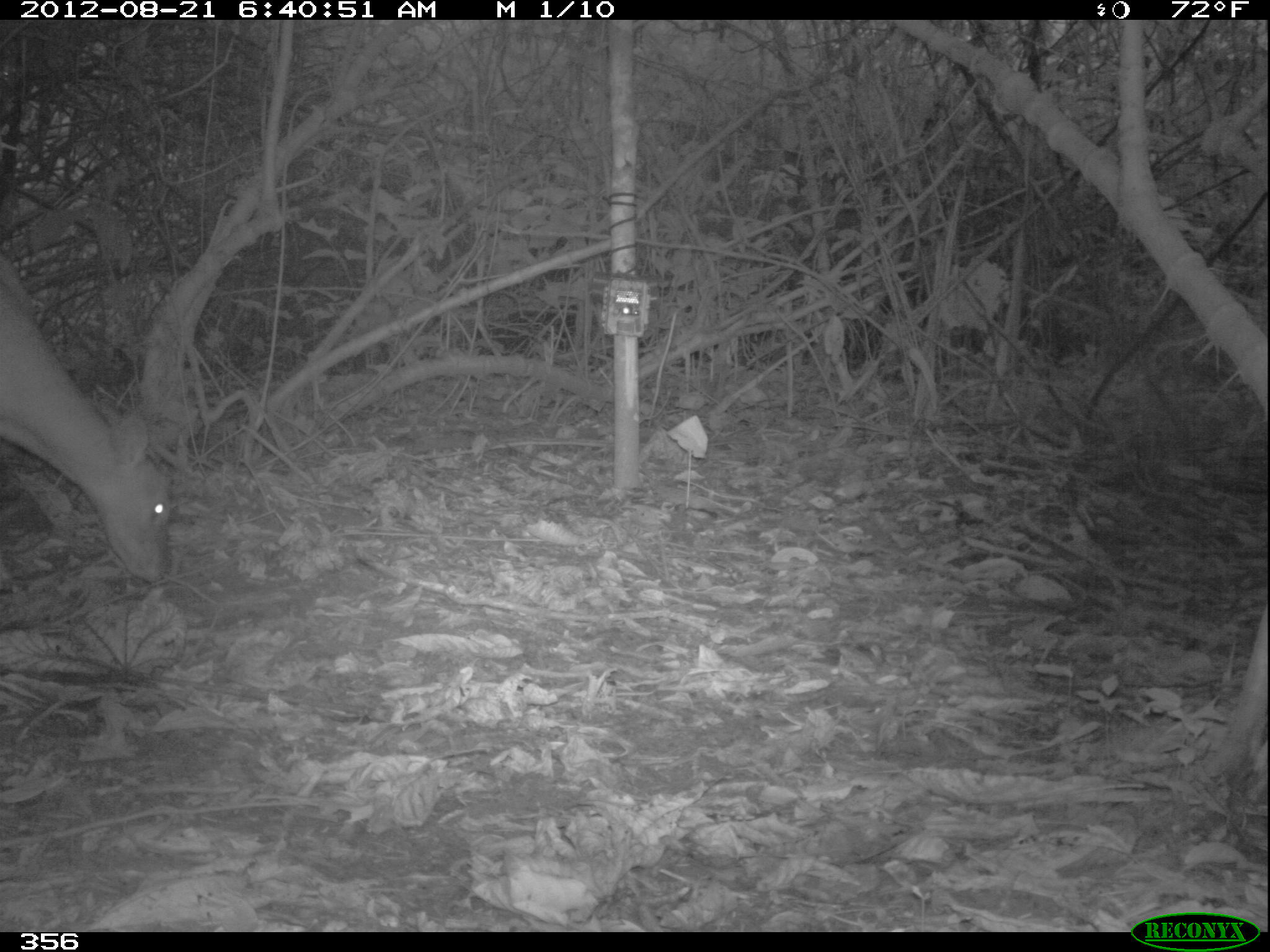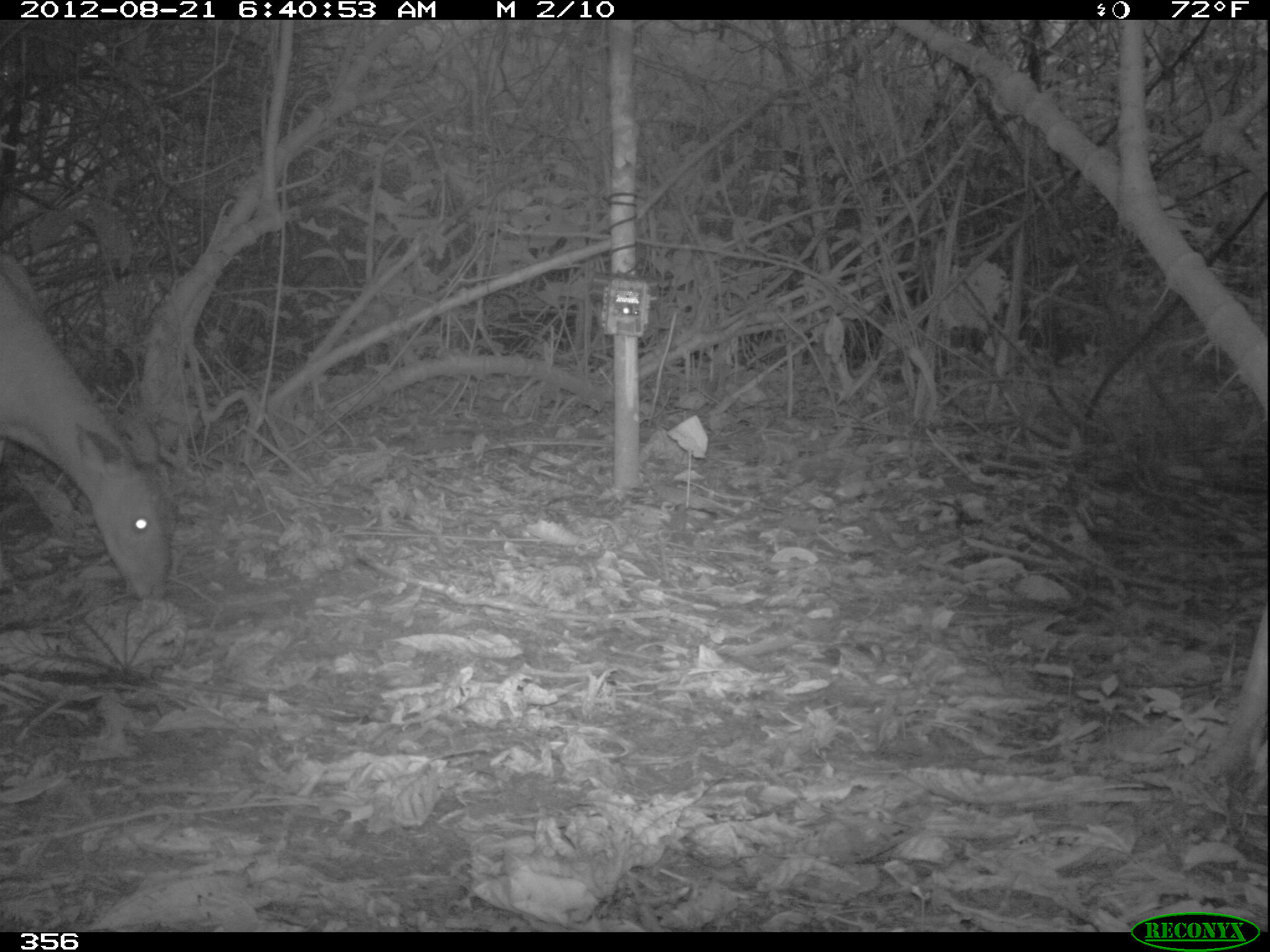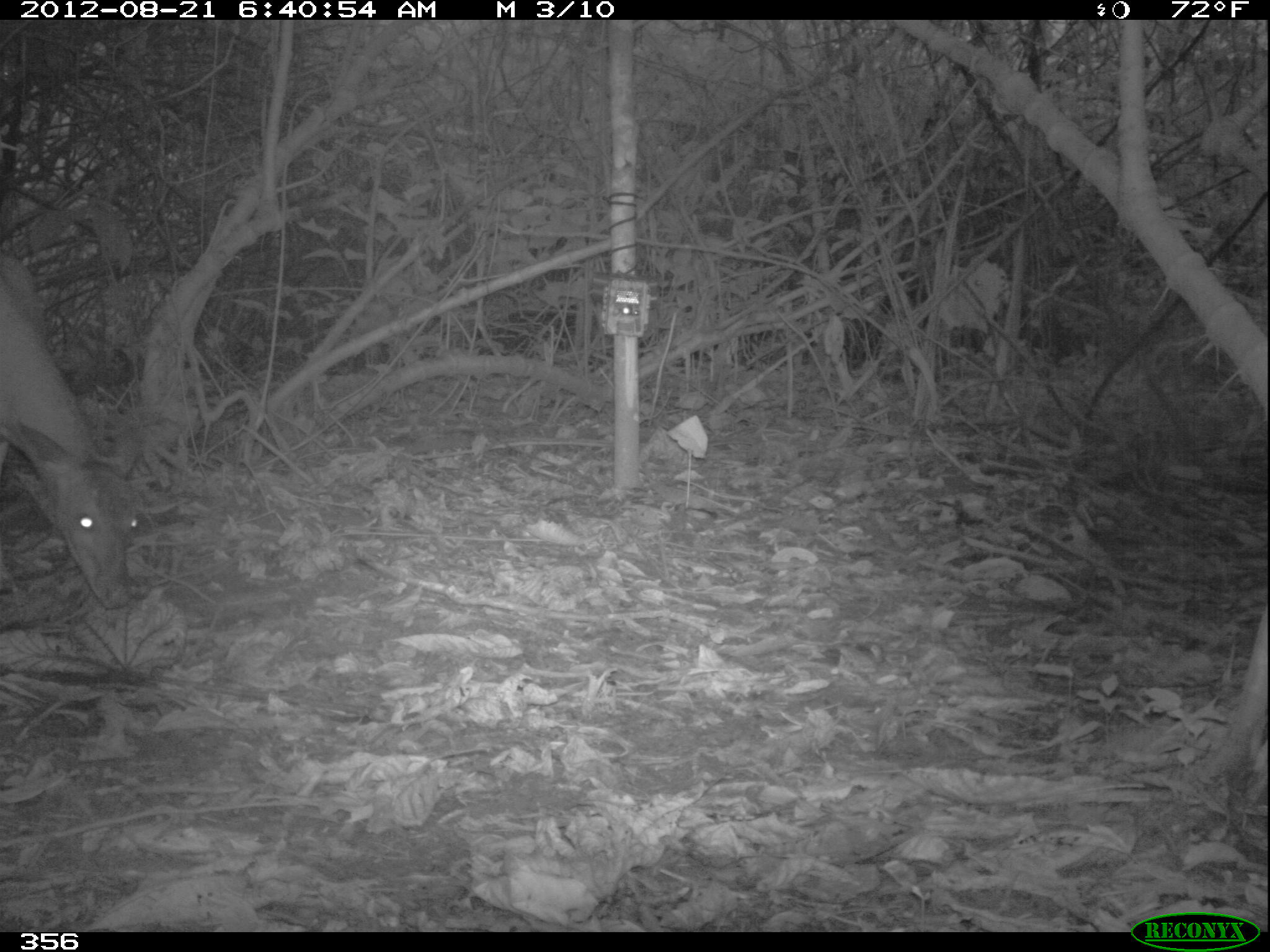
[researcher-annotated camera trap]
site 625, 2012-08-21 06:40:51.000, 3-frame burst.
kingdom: Animalia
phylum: Chordata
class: Mammalia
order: Artiodactyla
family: Cervidae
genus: Mazama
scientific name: Mazama americana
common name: red brocket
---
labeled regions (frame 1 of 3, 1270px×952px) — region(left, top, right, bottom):
mazama americana: region(0, 248, 173, 581)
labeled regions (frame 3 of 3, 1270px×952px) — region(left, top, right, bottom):
mazama americana: region(0, 248, 138, 605)